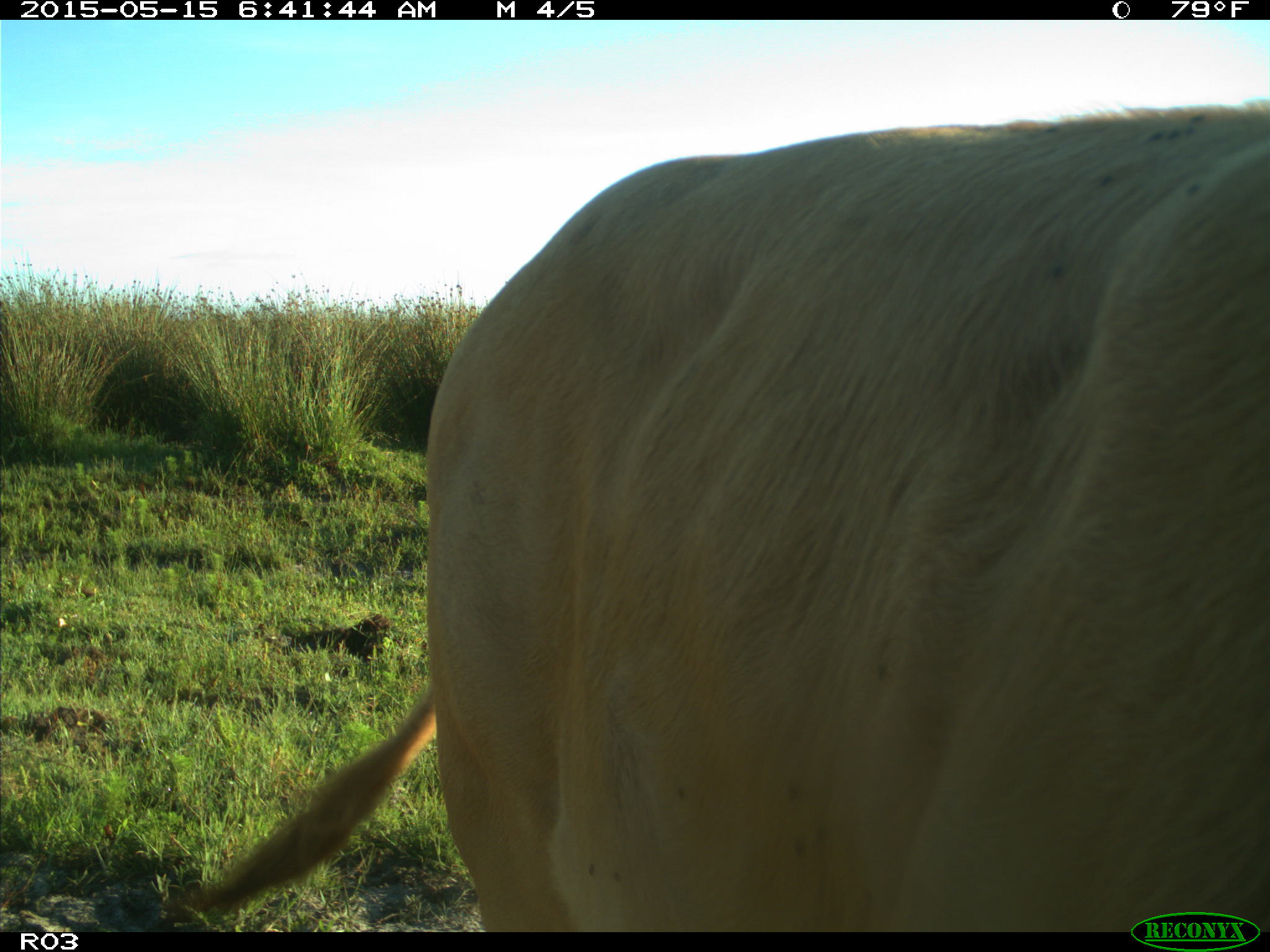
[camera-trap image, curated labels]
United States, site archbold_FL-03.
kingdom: Animalia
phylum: Chordata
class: Mammalia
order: Artiodactyla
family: Bovidae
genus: Bos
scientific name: Bos taurus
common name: domestic cow